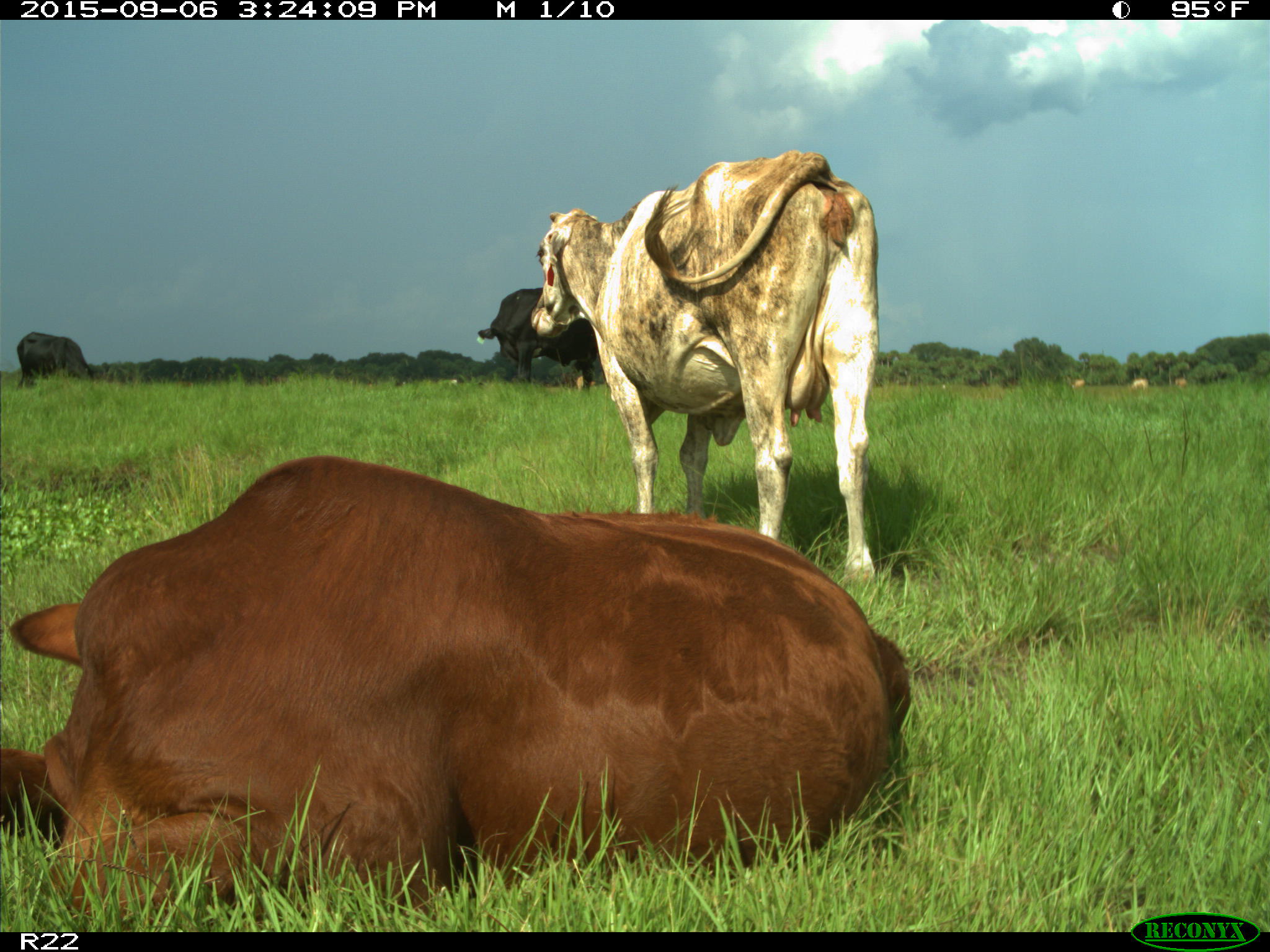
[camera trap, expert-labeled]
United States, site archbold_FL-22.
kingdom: Animalia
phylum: Chordata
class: Mammalia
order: Artiodactyla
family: Bovidae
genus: Bos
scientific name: Bos taurus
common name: domestic cow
Bos taurus (domestic cow).